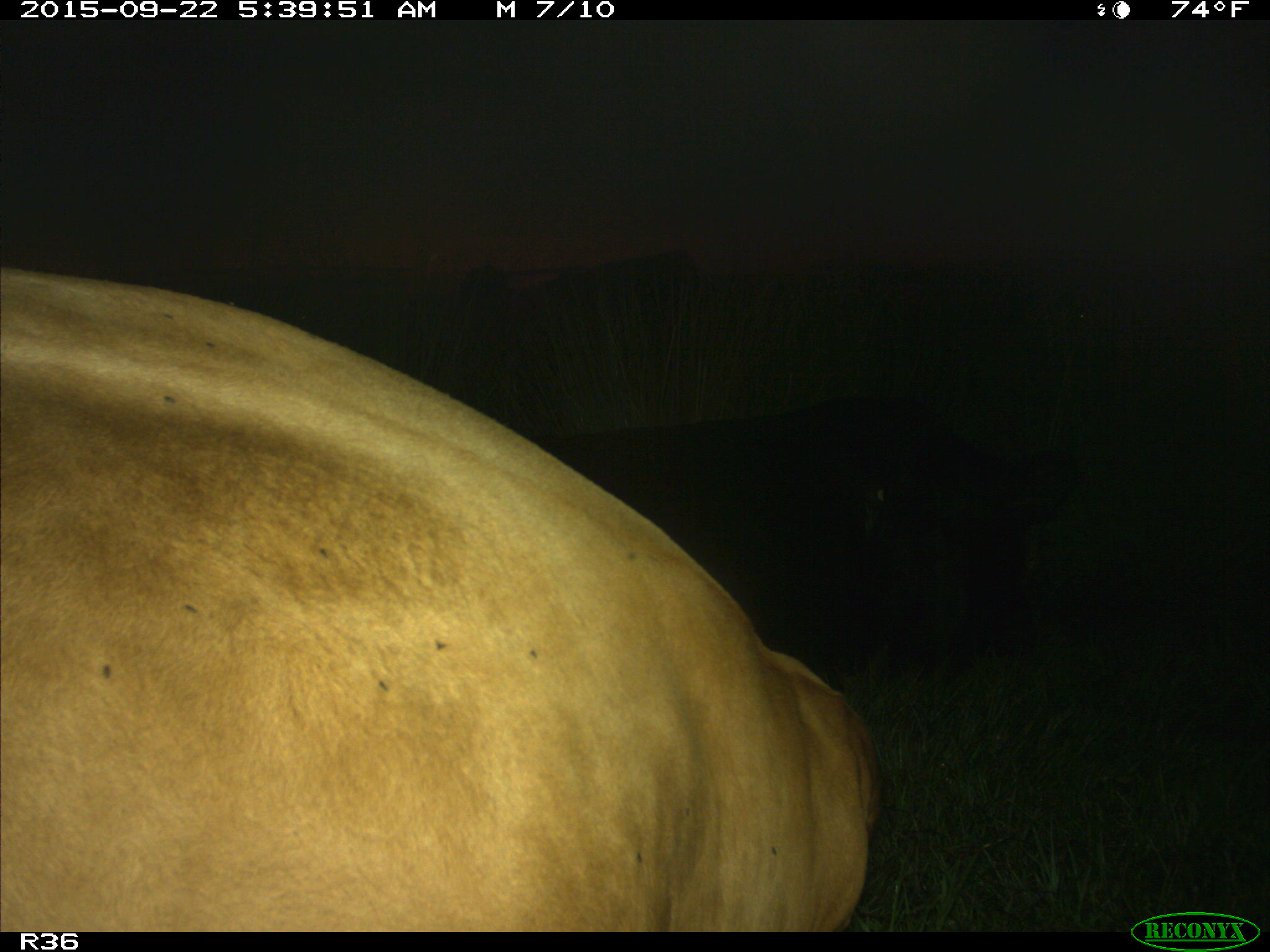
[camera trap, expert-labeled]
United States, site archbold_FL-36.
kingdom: Animalia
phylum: Chordata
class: Mammalia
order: Artiodactyla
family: Bovidae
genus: Bos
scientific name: Bos taurus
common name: domestic cow